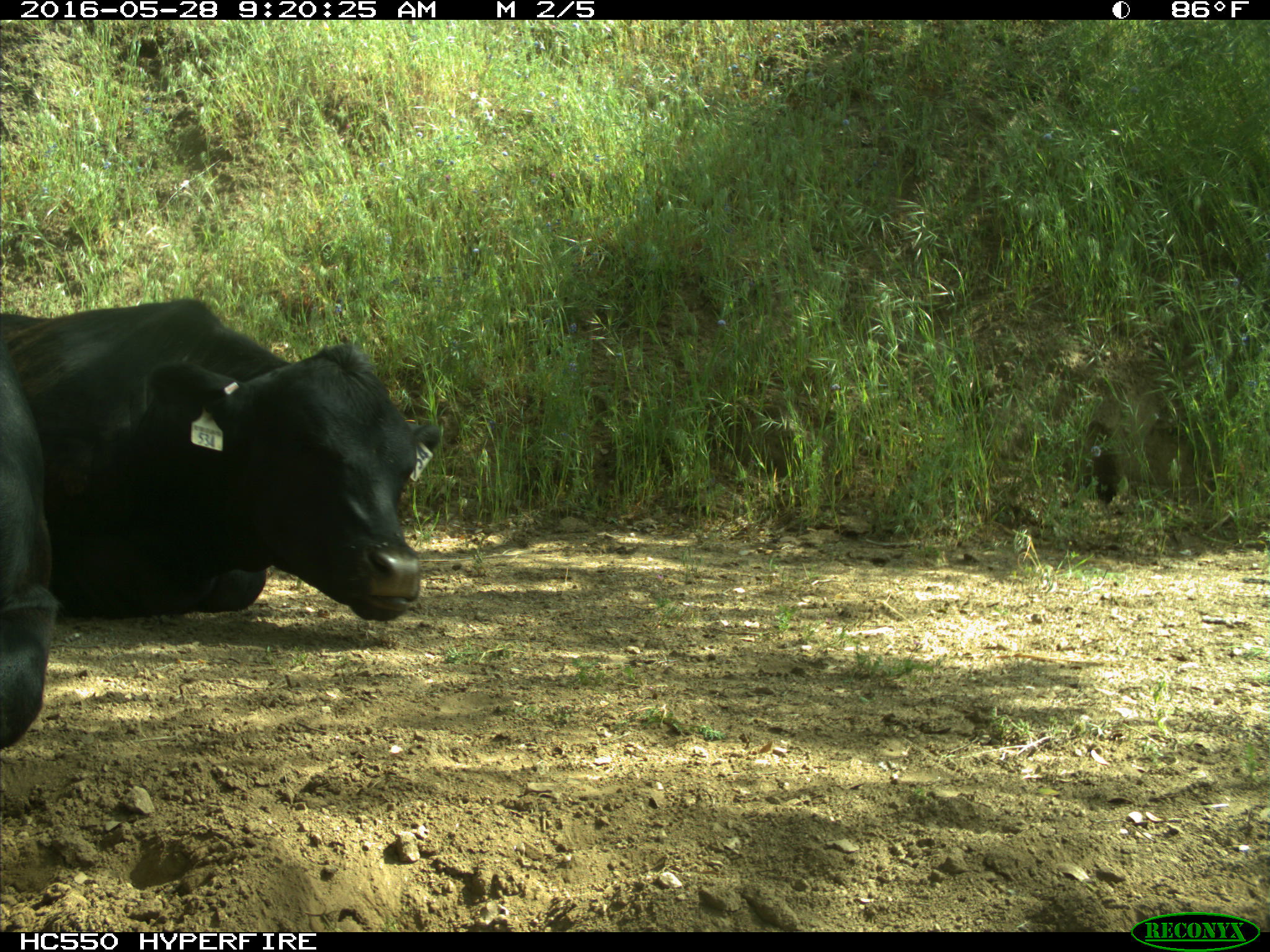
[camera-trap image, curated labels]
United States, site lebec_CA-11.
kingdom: Animalia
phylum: Chordata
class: Mammalia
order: Artiodactyla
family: Bovidae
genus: Bos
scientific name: Bos taurus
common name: domestic cow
Bos taurus (domestic cow).